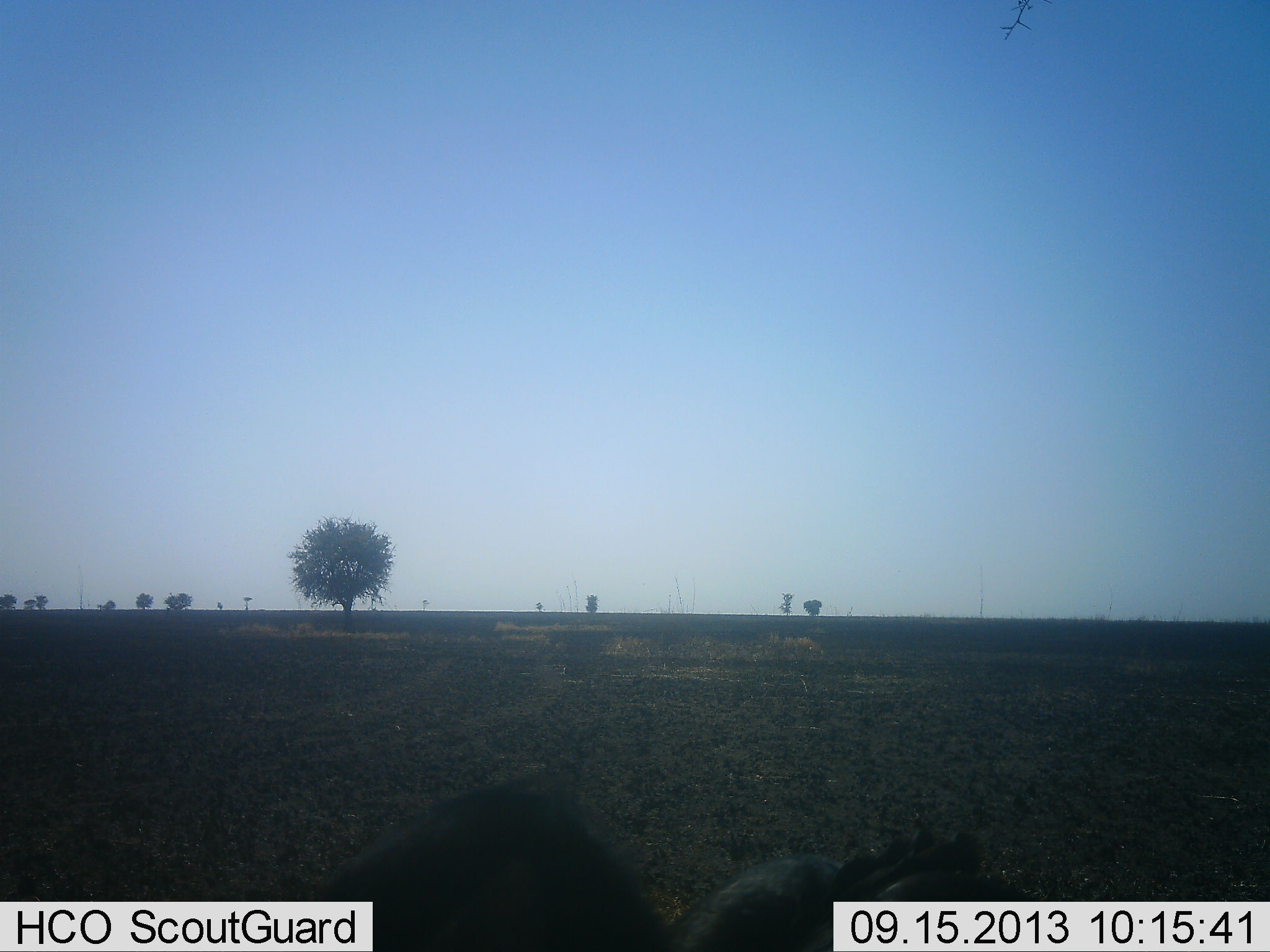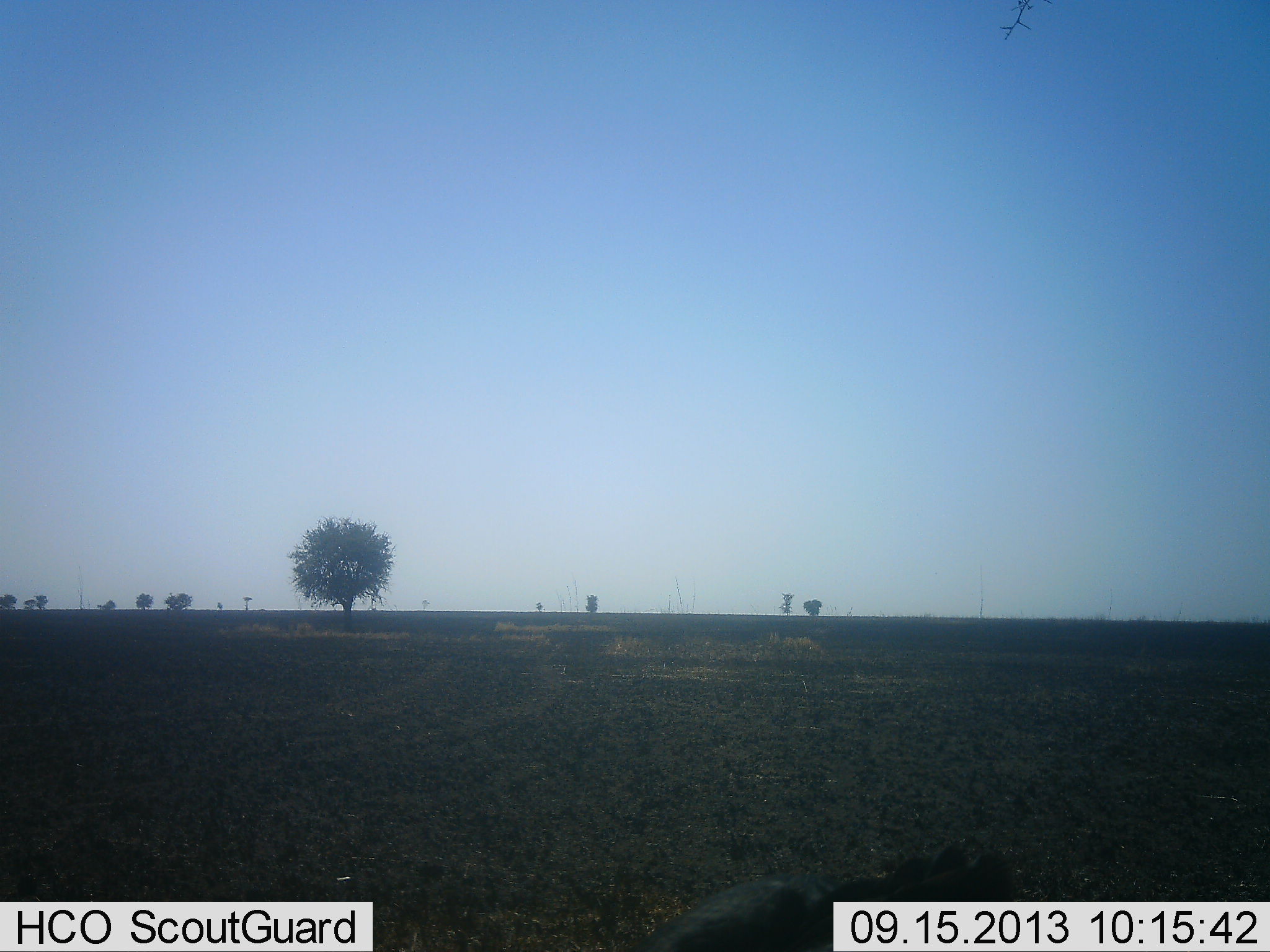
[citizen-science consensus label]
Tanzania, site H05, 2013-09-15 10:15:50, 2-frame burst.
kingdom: Animalia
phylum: Chordata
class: Aves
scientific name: Aves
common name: bird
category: otherbird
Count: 1.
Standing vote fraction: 56%.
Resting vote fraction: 0%.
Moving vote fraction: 67%.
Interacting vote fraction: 0%.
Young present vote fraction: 0%.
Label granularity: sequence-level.